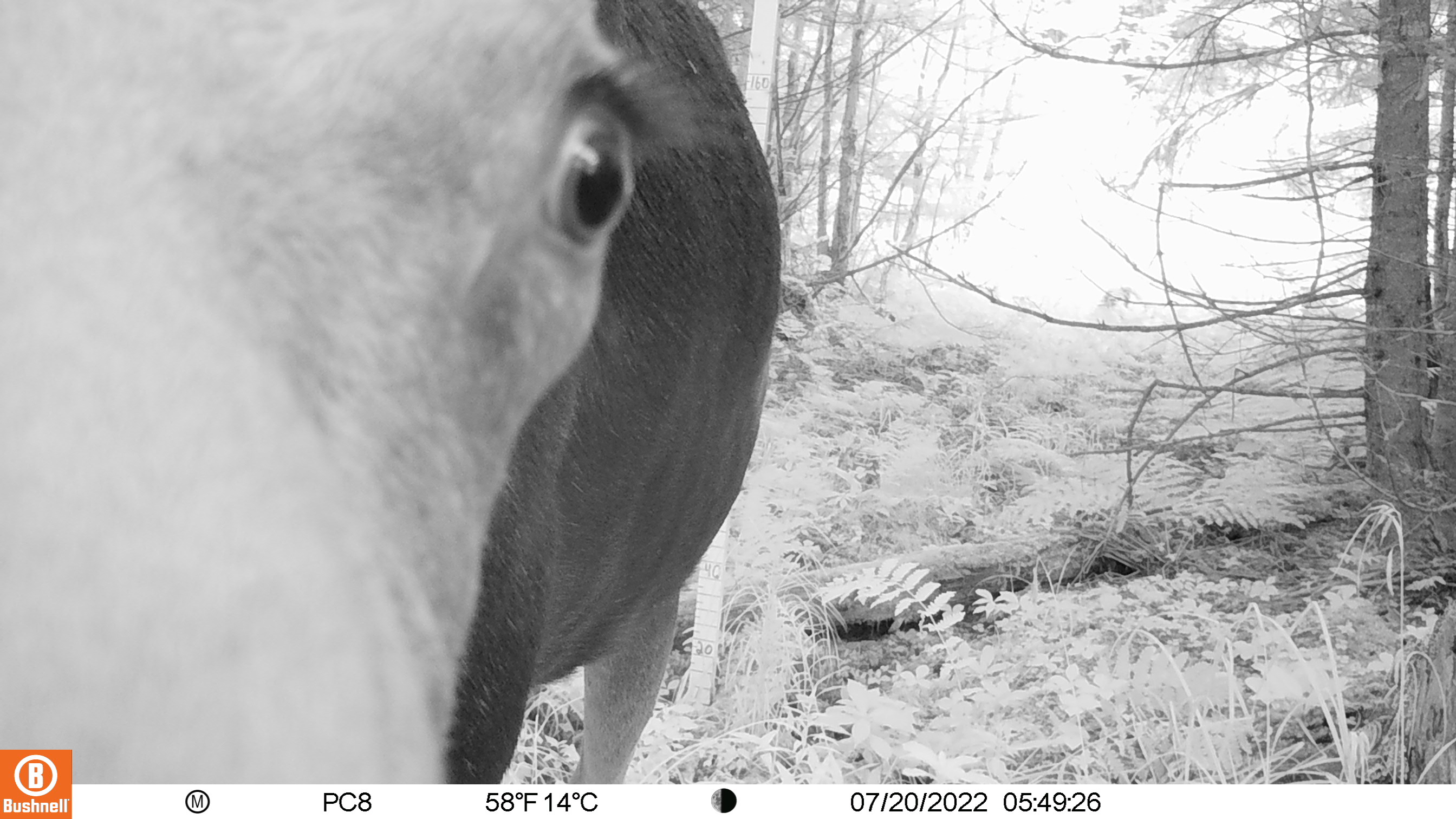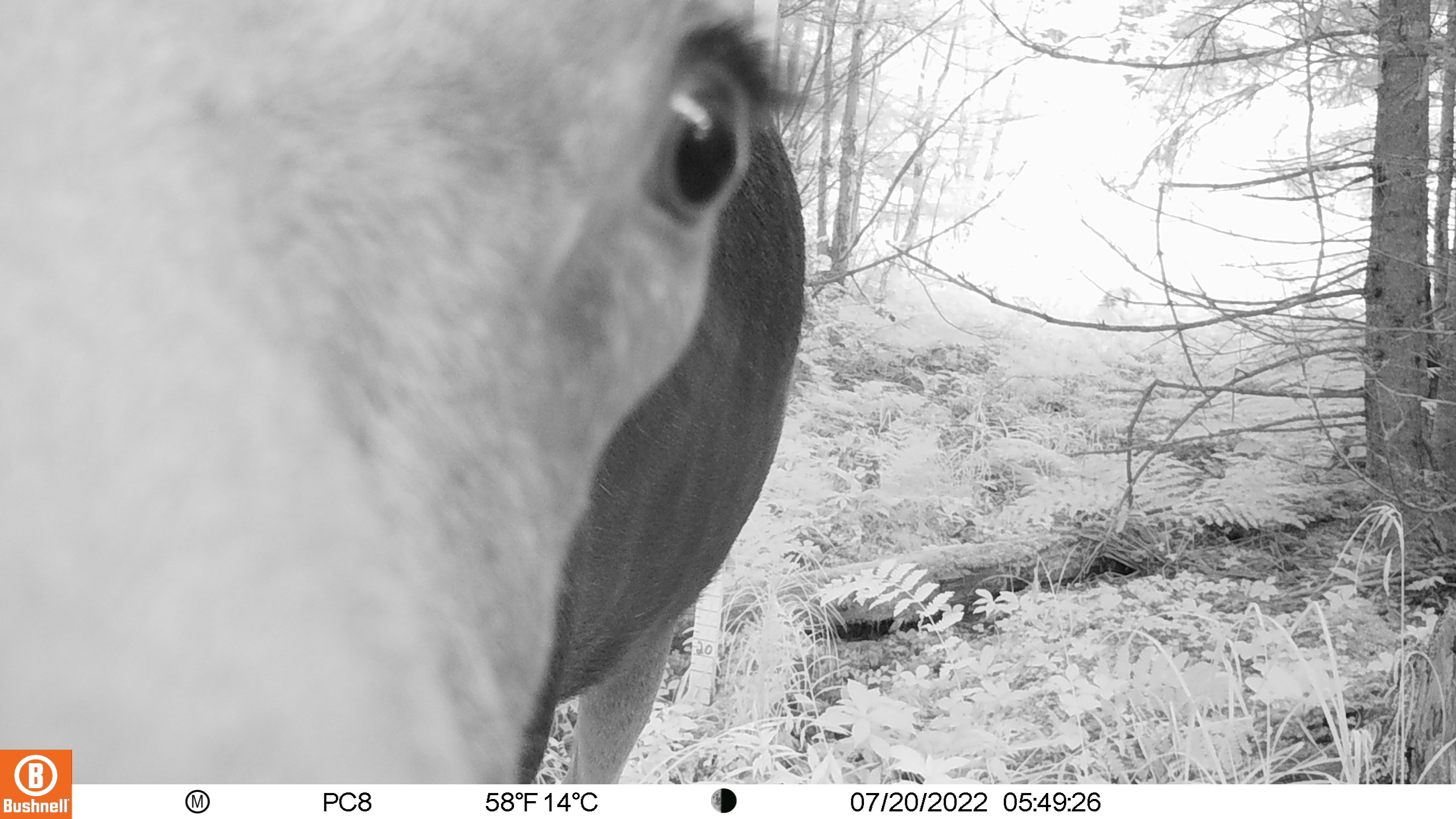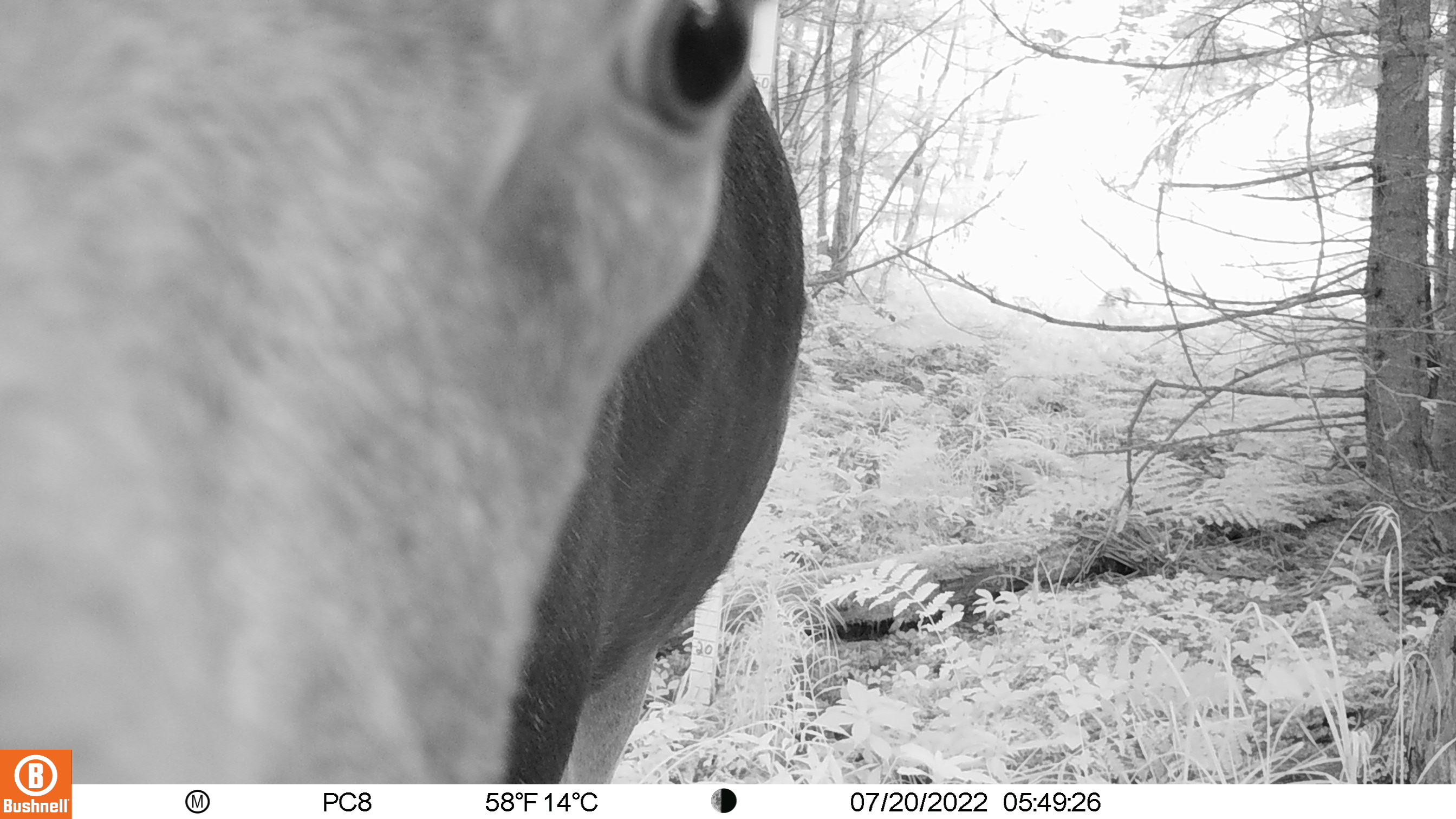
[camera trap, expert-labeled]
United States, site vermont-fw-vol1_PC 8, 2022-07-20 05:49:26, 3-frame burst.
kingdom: Animalia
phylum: Chordata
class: Mammalia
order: Artiodactyla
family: Cervidae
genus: Alces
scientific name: Alces alces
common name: moose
Moose (Alces alces).